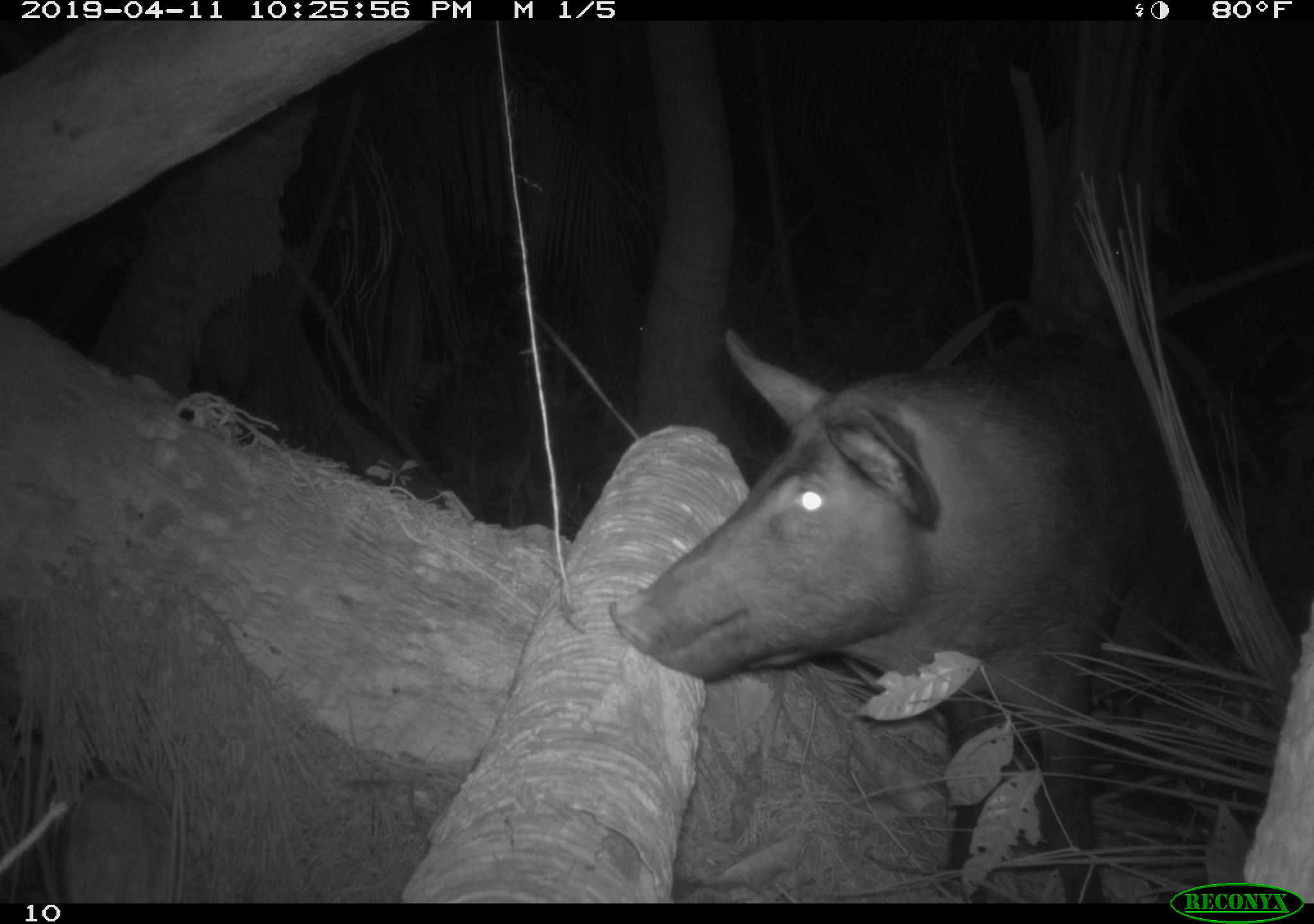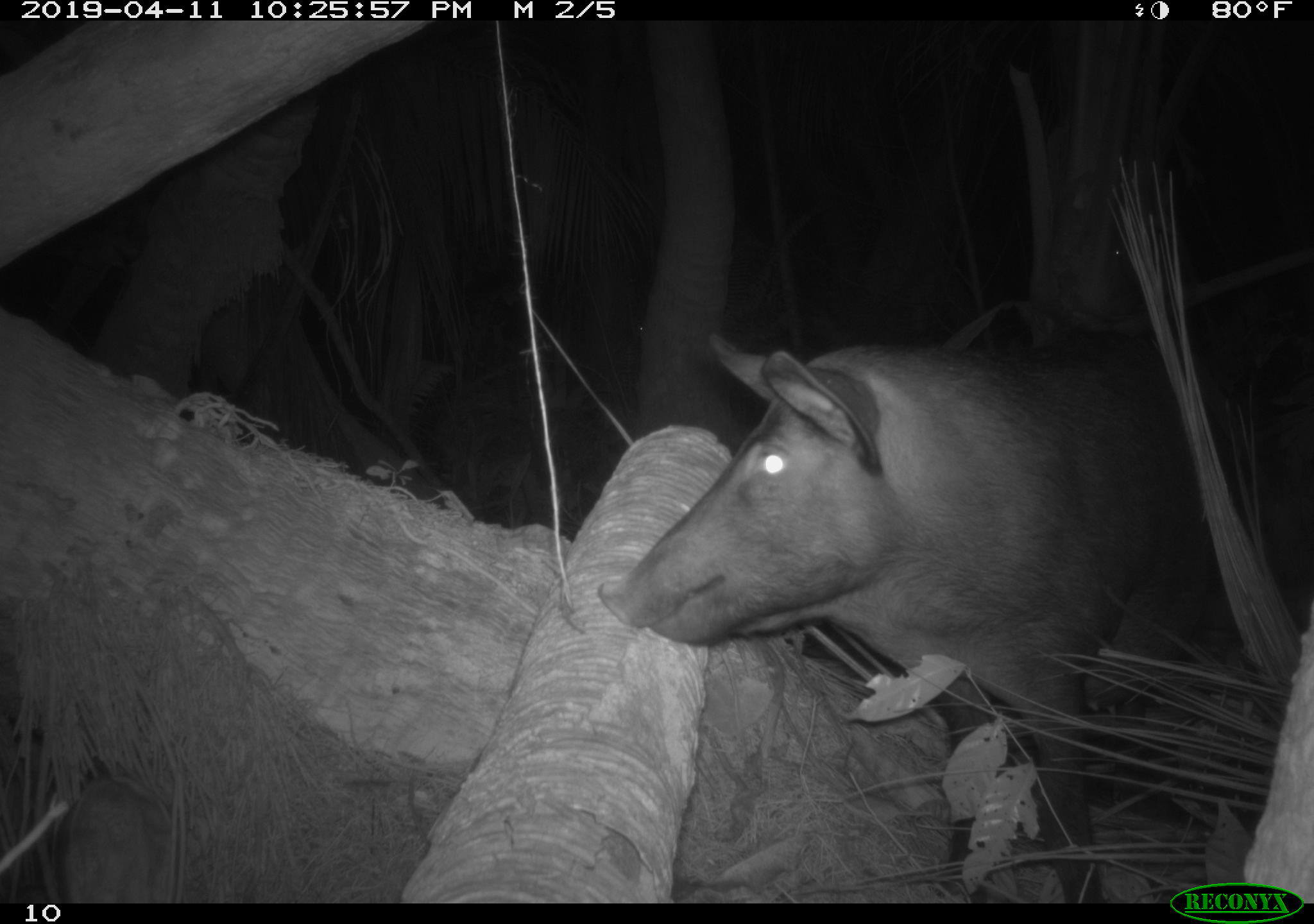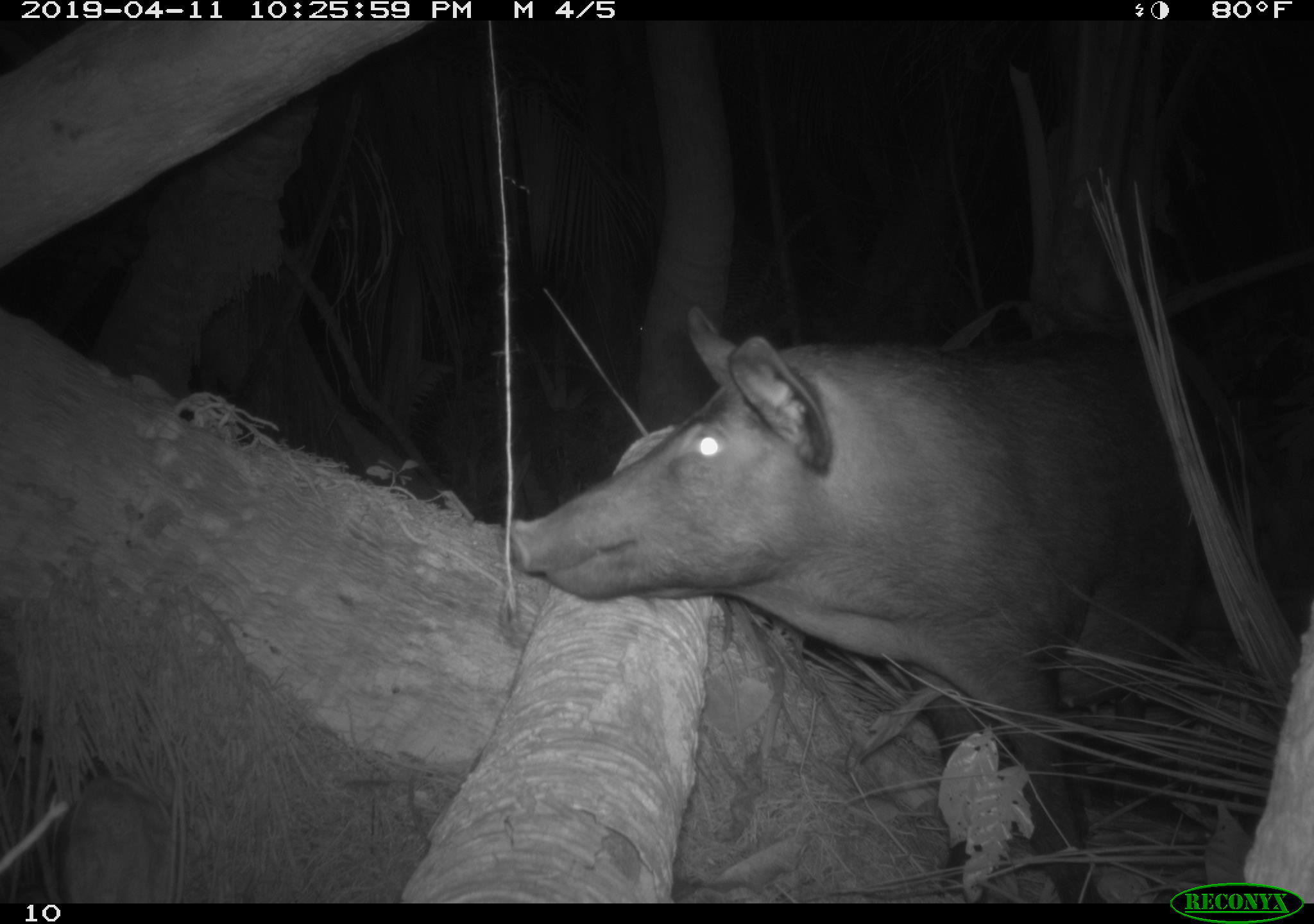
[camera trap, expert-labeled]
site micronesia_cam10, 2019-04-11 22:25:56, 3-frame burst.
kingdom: Animalia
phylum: Chordata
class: Mammalia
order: Artiodactyla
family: Suidae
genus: Sus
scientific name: Sus scrofa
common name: pig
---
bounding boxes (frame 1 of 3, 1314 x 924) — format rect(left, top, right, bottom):
pig: rect(592, 325, 1293, 898)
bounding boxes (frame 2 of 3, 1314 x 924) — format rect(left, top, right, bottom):
pig: rect(589, 321, 1295, 899)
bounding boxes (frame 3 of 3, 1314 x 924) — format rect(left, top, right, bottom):
pig: rect(516, 300, 1296, 898)